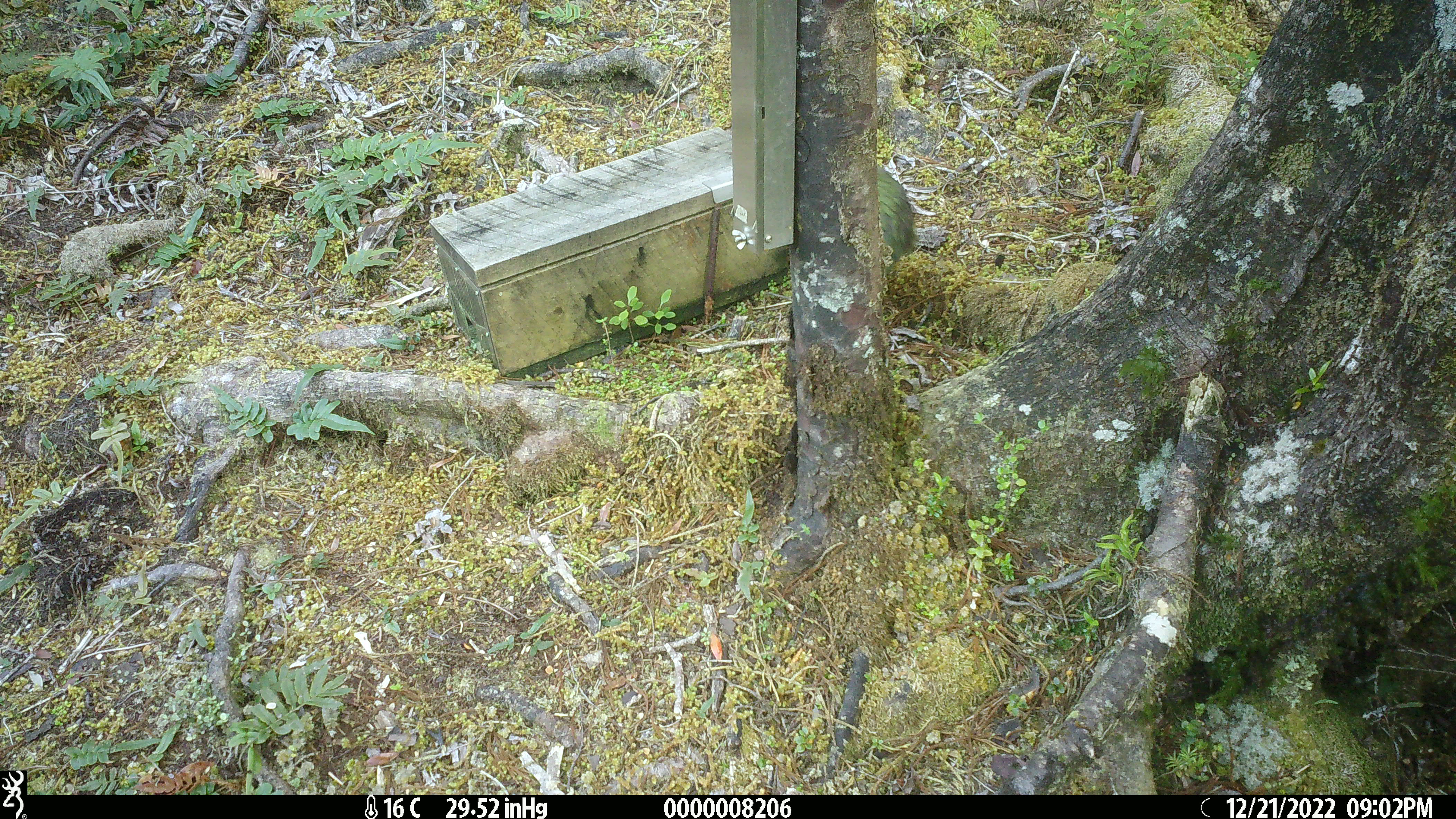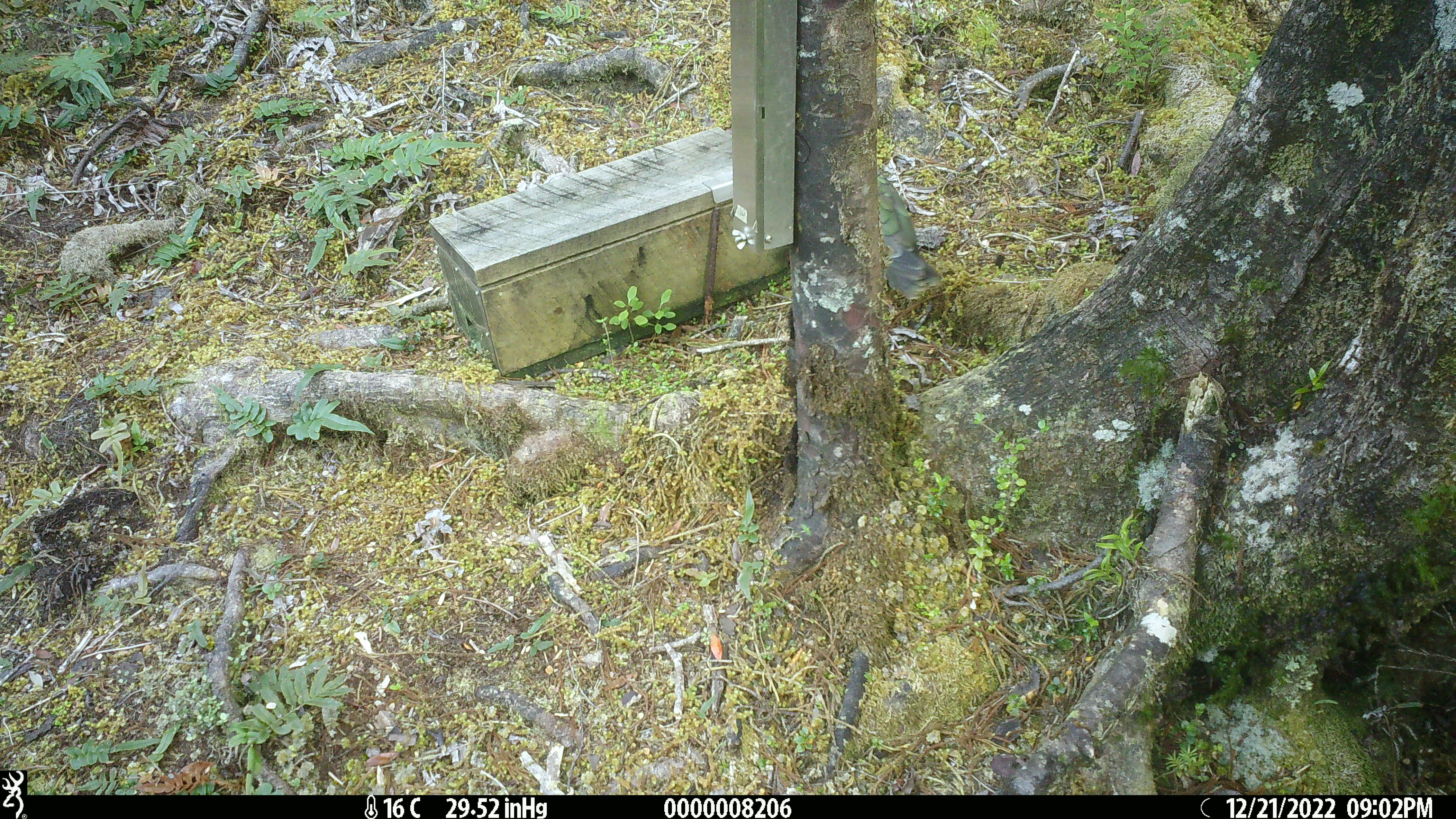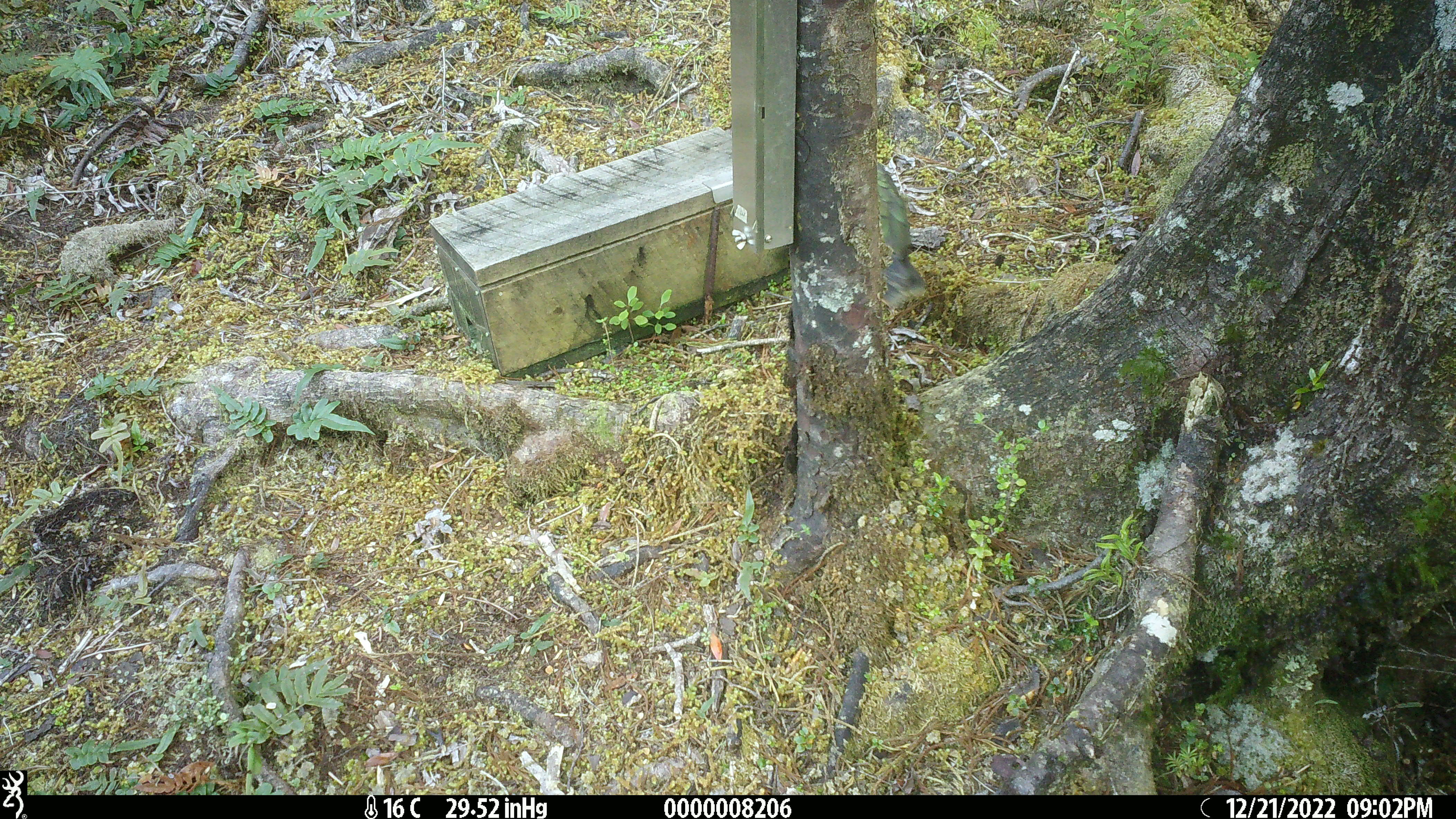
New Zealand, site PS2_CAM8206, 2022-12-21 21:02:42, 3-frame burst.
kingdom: Animalia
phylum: Chordata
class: Aves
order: Psittaciformes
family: Strigopidae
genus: Nestor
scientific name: Nestor notabilis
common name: kea